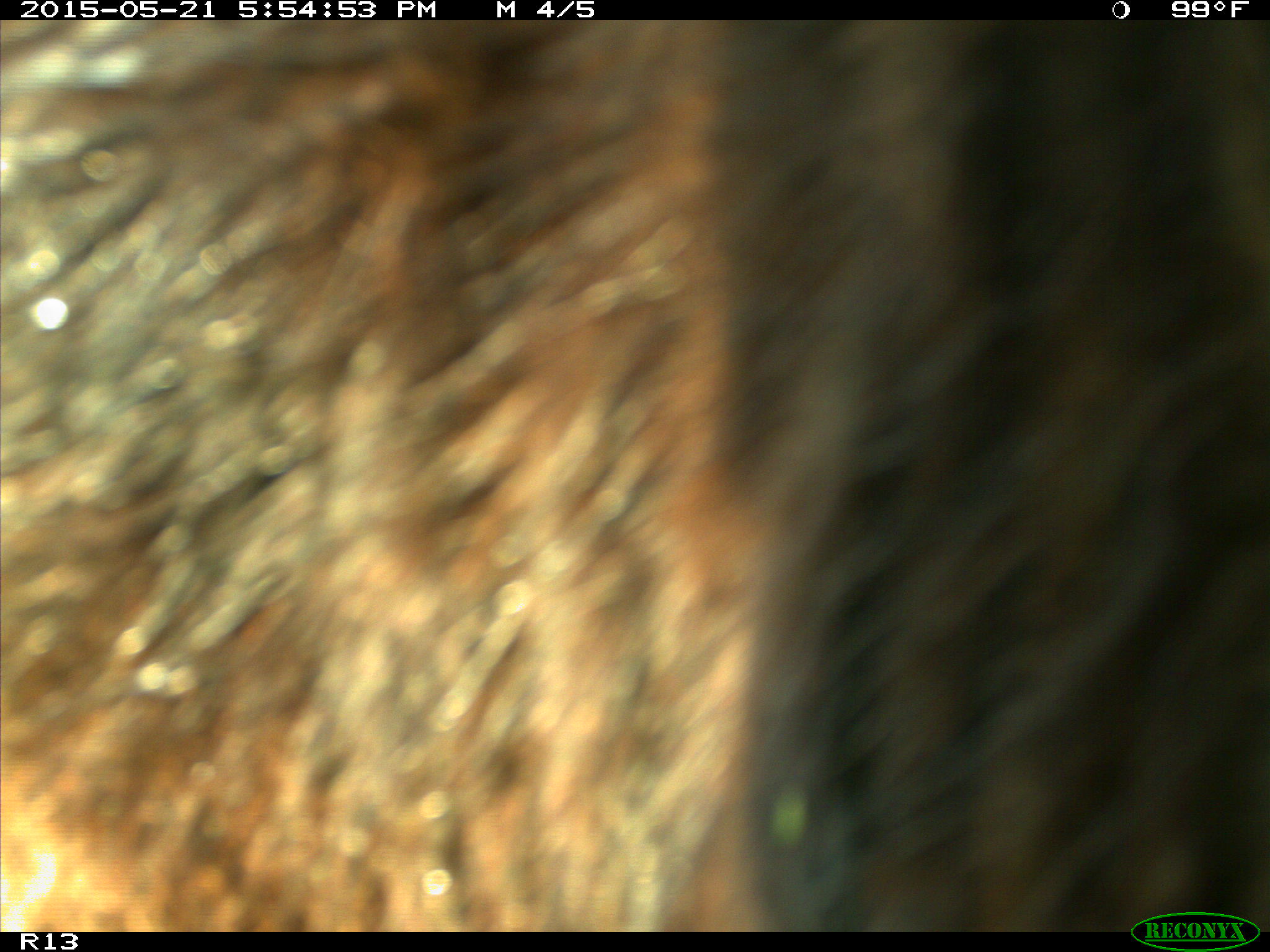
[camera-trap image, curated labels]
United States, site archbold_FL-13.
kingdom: Animalia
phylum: Chordata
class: Mammalia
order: Artiodactyla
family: Bovidae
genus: Bos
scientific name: Bos taurus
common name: domestic cow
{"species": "Bos taurus (domestic cow)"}